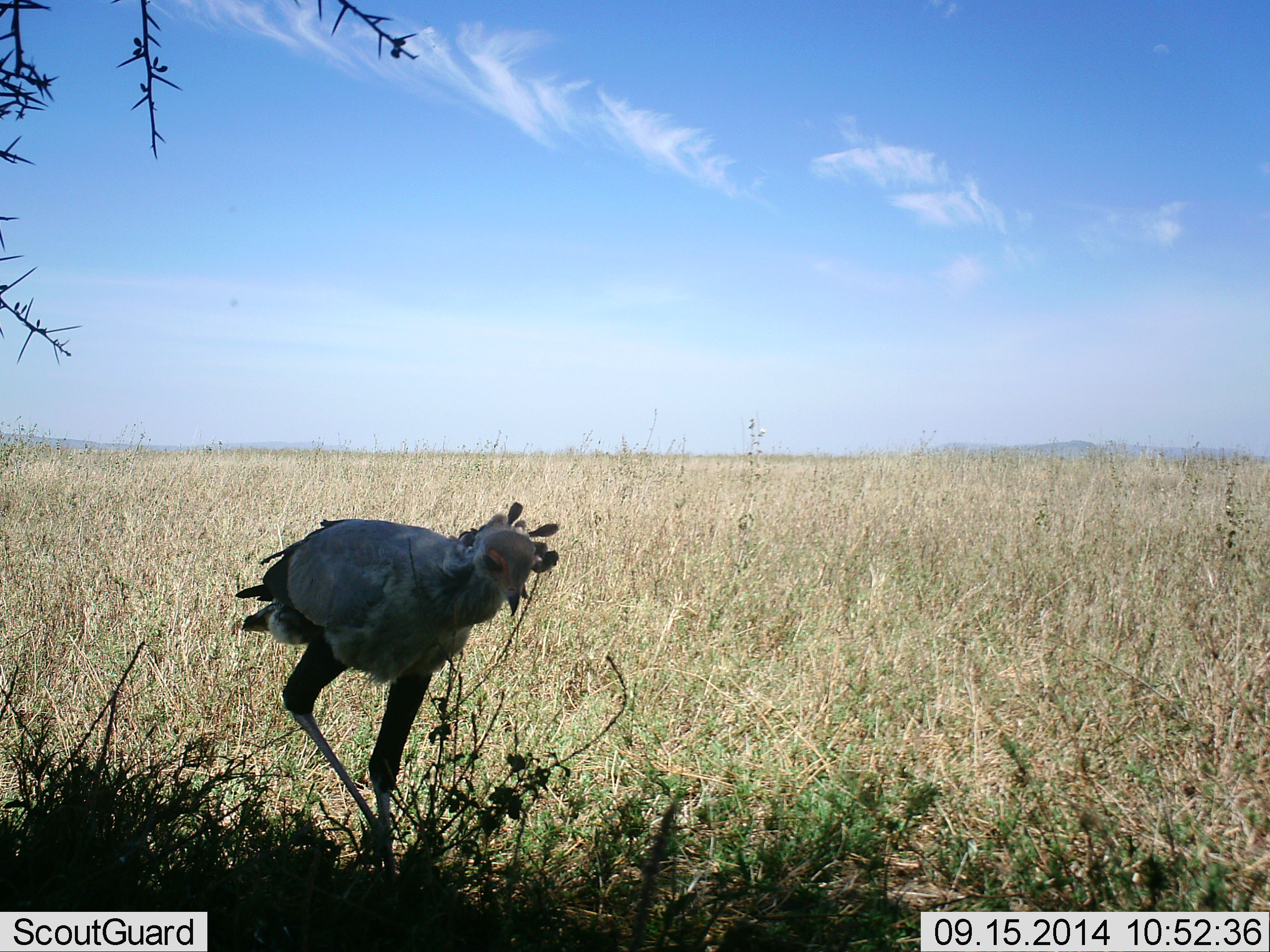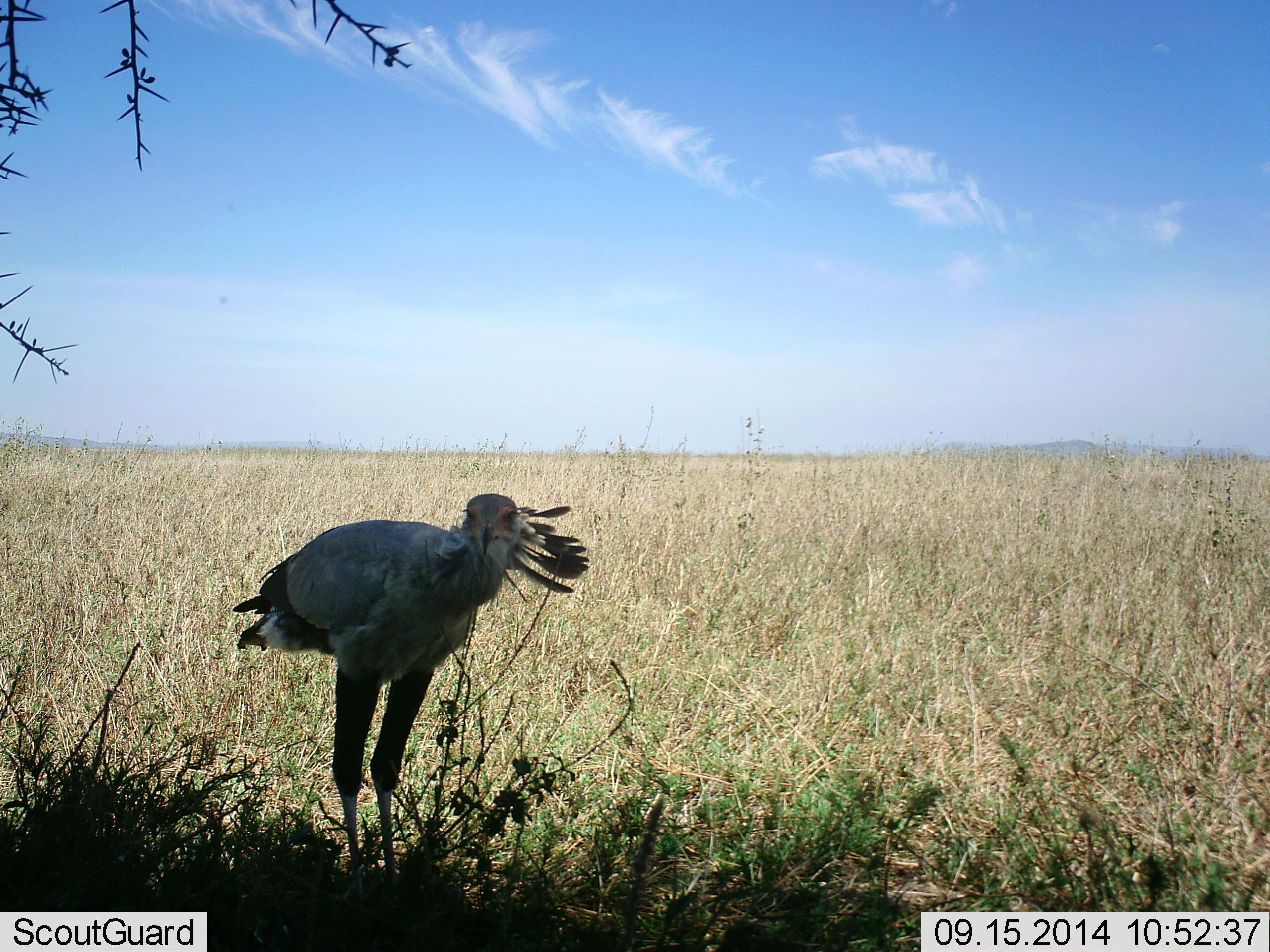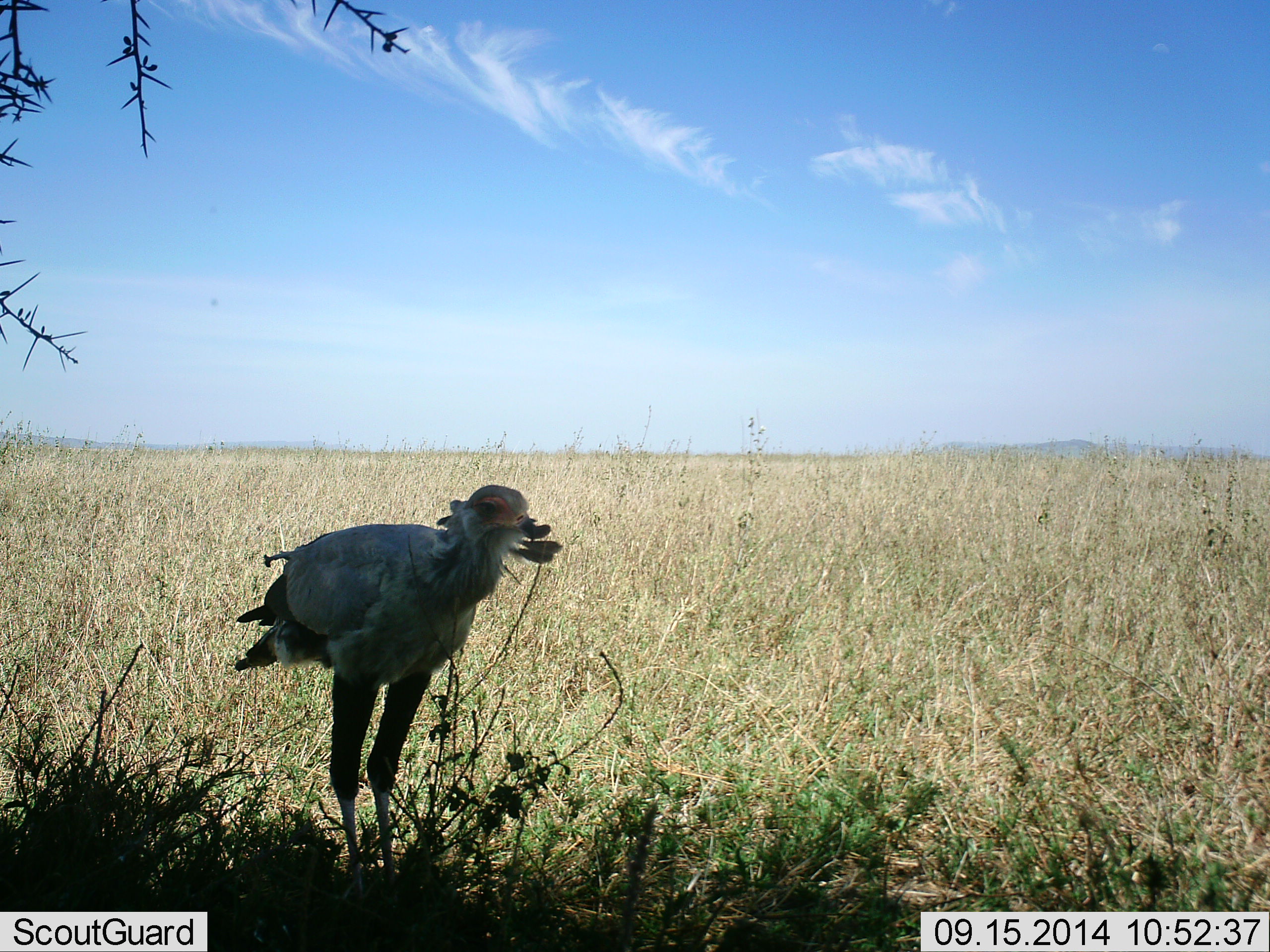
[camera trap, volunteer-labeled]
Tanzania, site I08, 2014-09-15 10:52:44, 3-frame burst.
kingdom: Animalia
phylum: Chordata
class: Aves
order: Accipitriformes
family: Sagittariidae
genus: Sagittarius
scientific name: Sagittarius serpentarius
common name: secretary bird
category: secretarybird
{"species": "secretarybird (secretary bird) (Sagittarius serpentarius)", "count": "1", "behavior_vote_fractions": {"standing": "100%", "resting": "0%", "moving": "0%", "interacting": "0%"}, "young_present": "0%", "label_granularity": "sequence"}